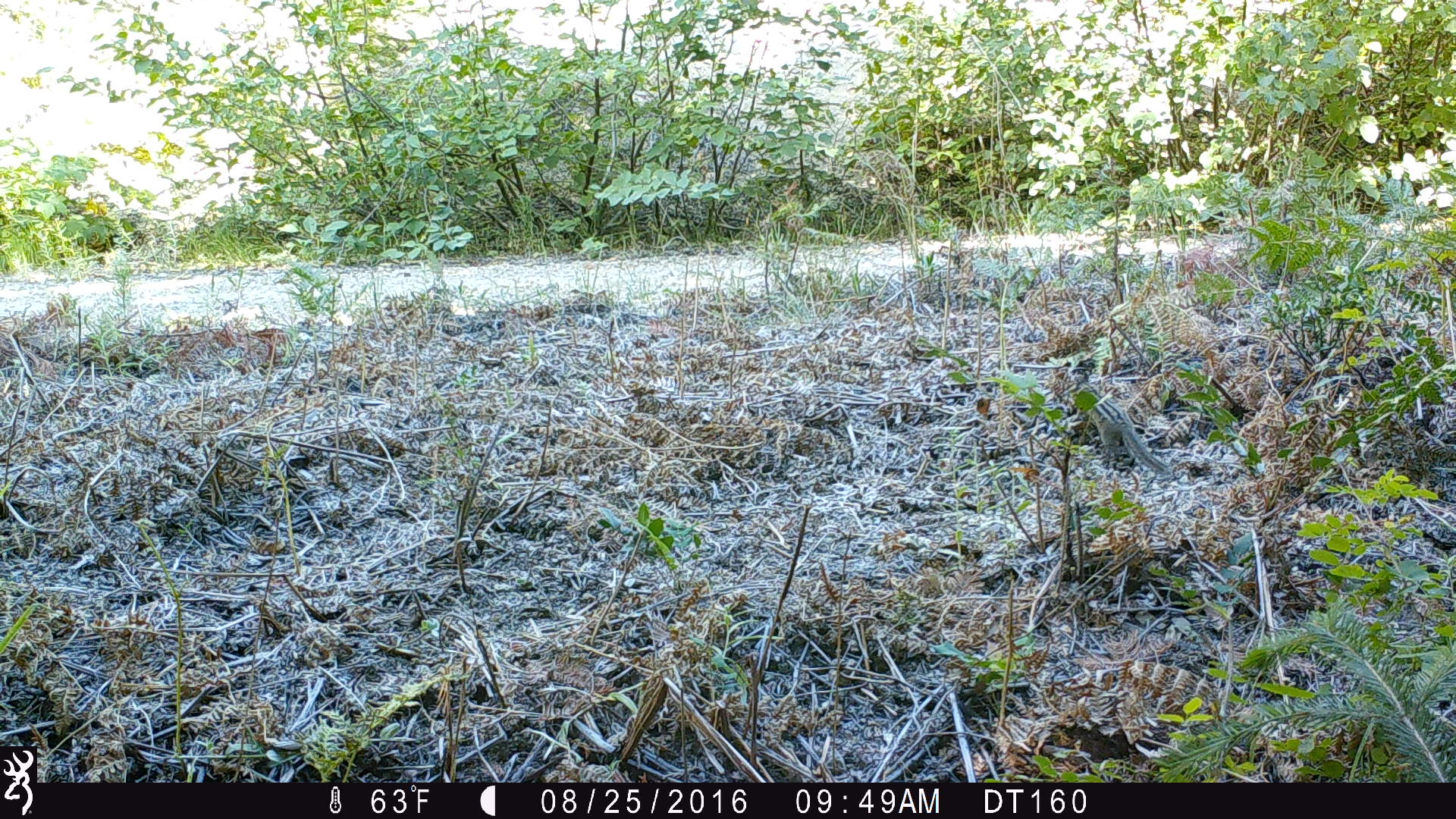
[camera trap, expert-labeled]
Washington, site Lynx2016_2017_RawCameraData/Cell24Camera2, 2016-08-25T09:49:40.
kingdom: Animalia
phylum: Chordata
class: Mammalia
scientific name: Mammalia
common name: small mammal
Small mammal (Mammalia). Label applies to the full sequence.